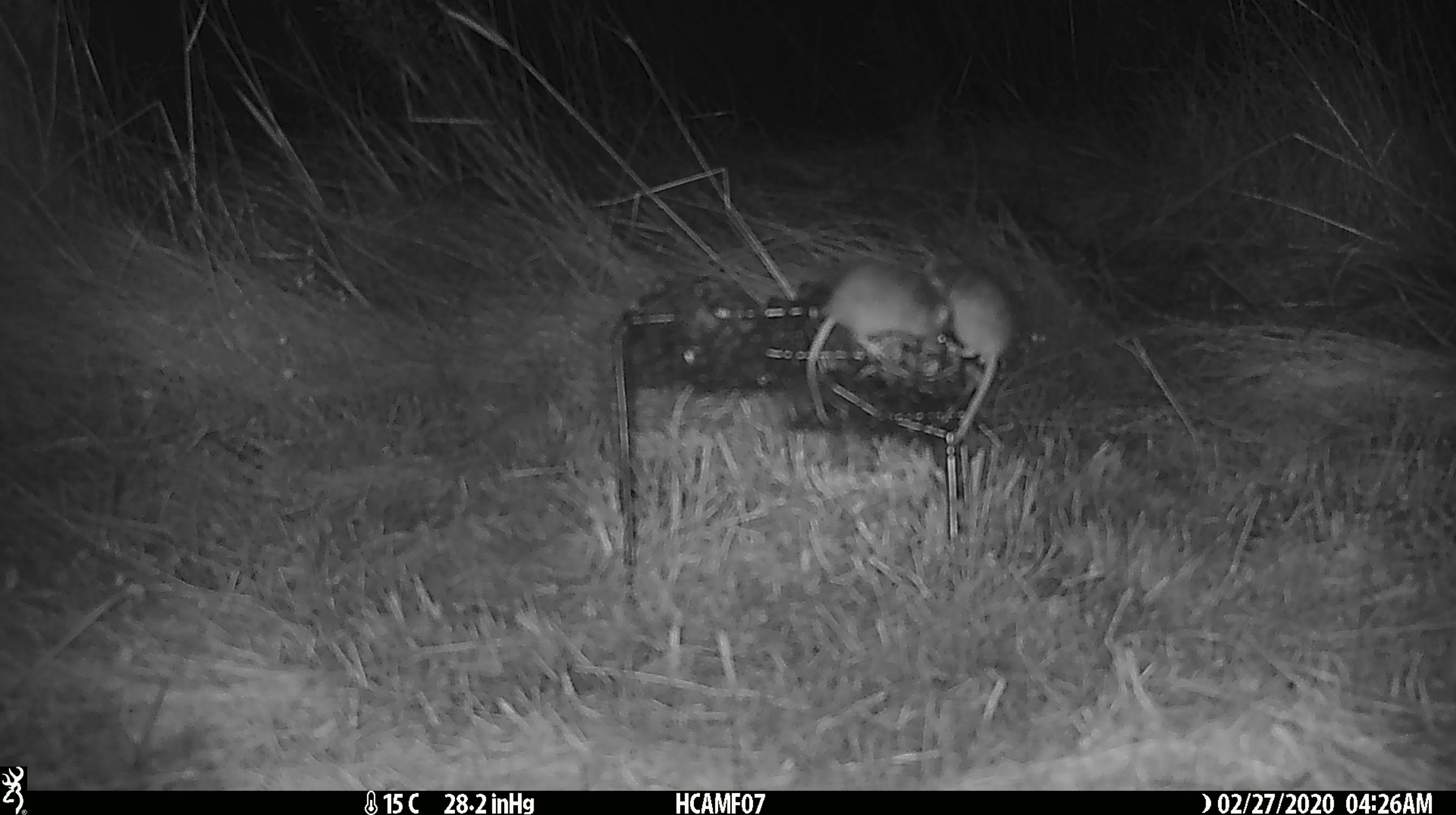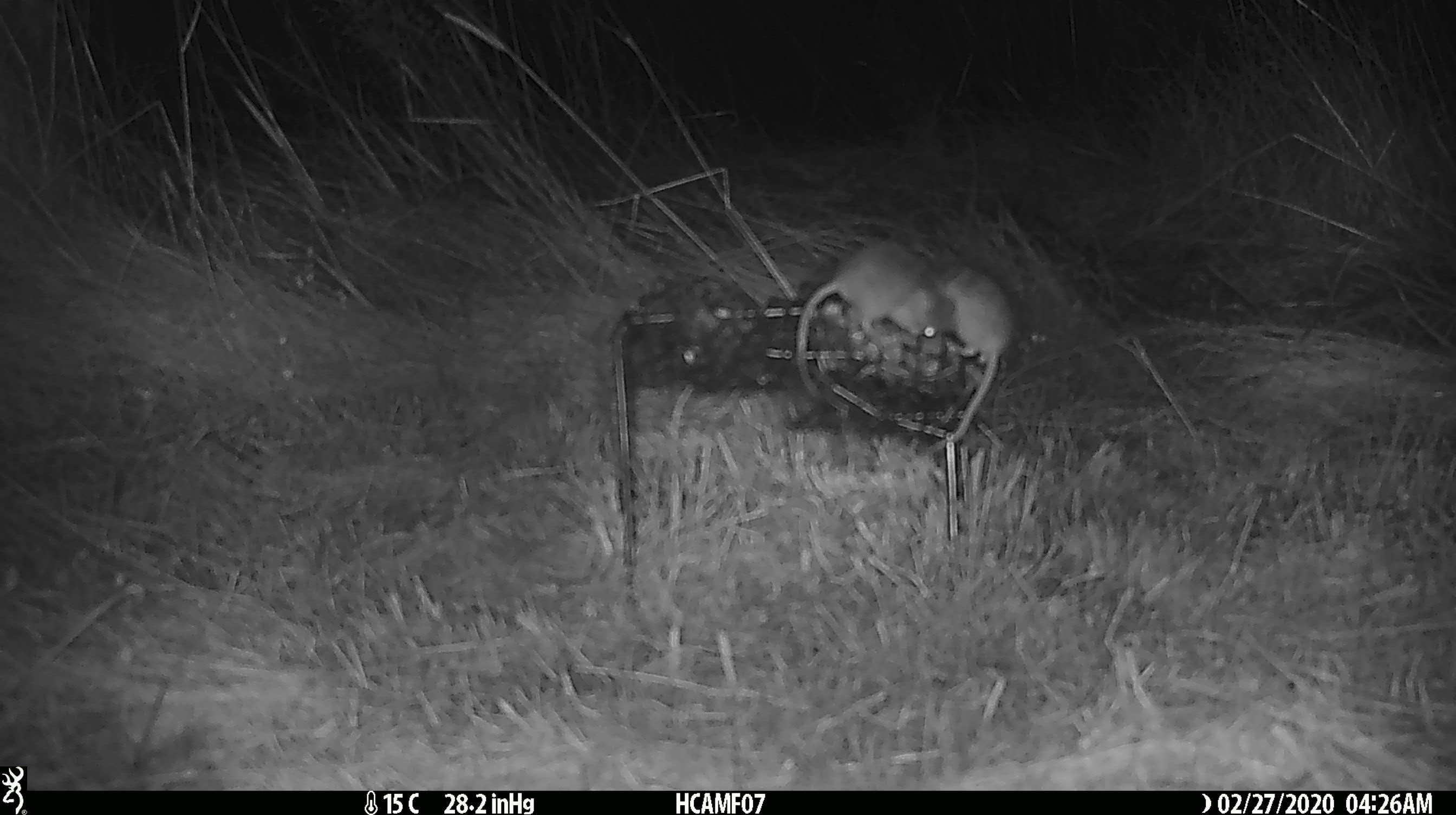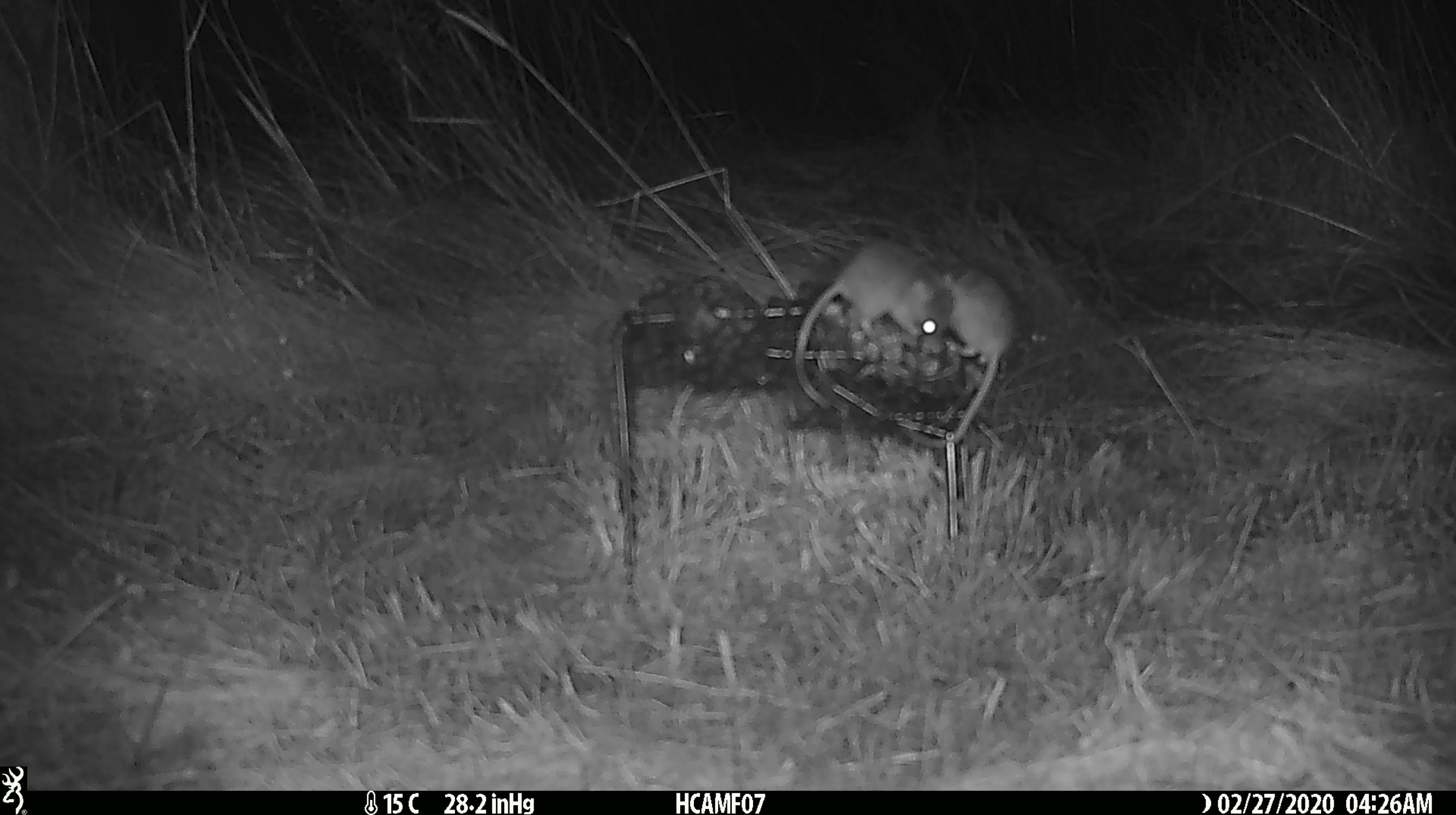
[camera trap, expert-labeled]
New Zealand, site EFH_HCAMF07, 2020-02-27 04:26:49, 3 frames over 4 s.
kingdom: Animalia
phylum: Chordata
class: Mammalia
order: Rodentia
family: Muridae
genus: Mus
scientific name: Mus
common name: mouse